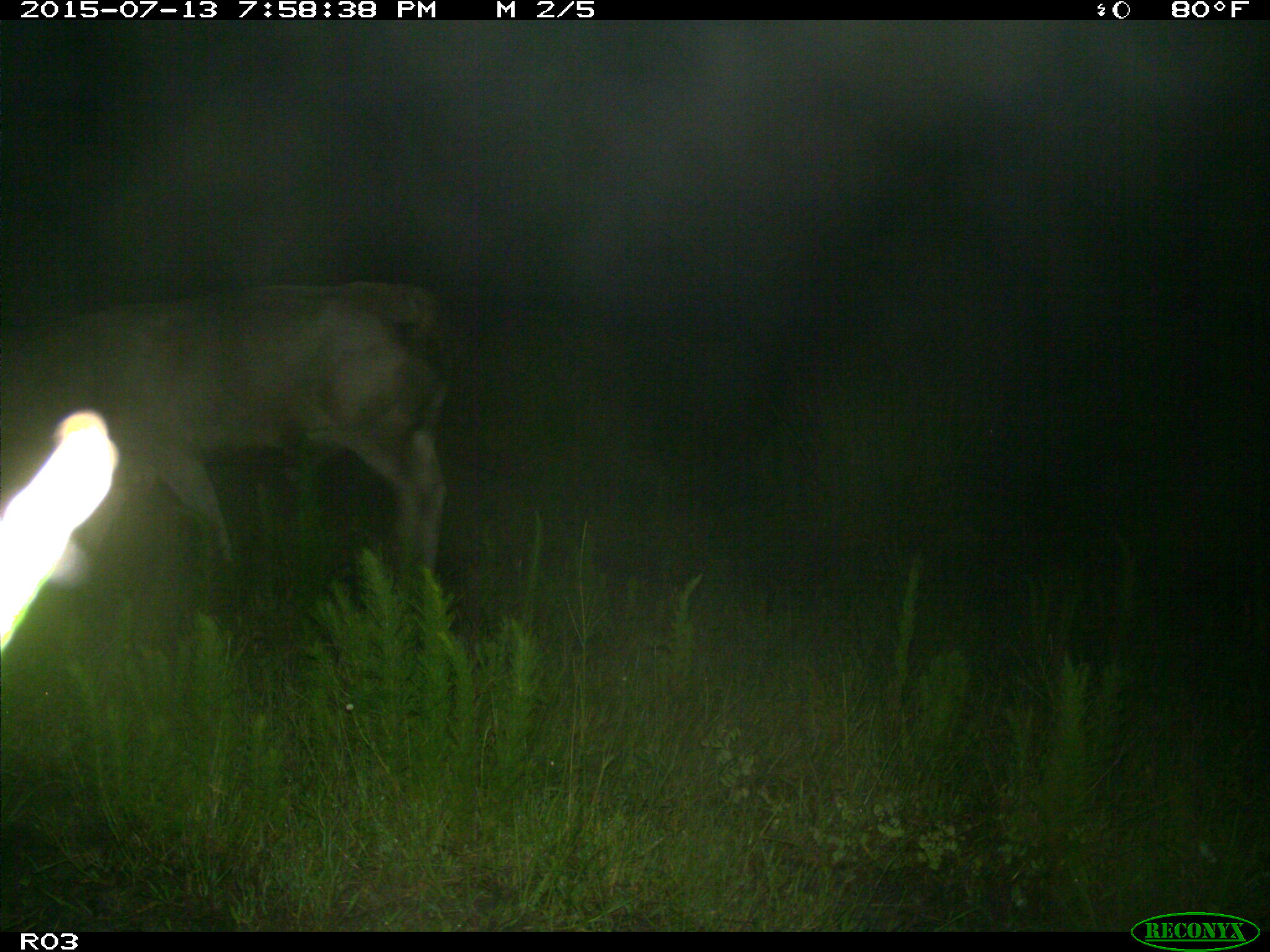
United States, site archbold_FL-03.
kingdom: Animalia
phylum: Chordata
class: Mammalia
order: Artiodactyla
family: Bovidae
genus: Bos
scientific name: Bos taurus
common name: domestic cow